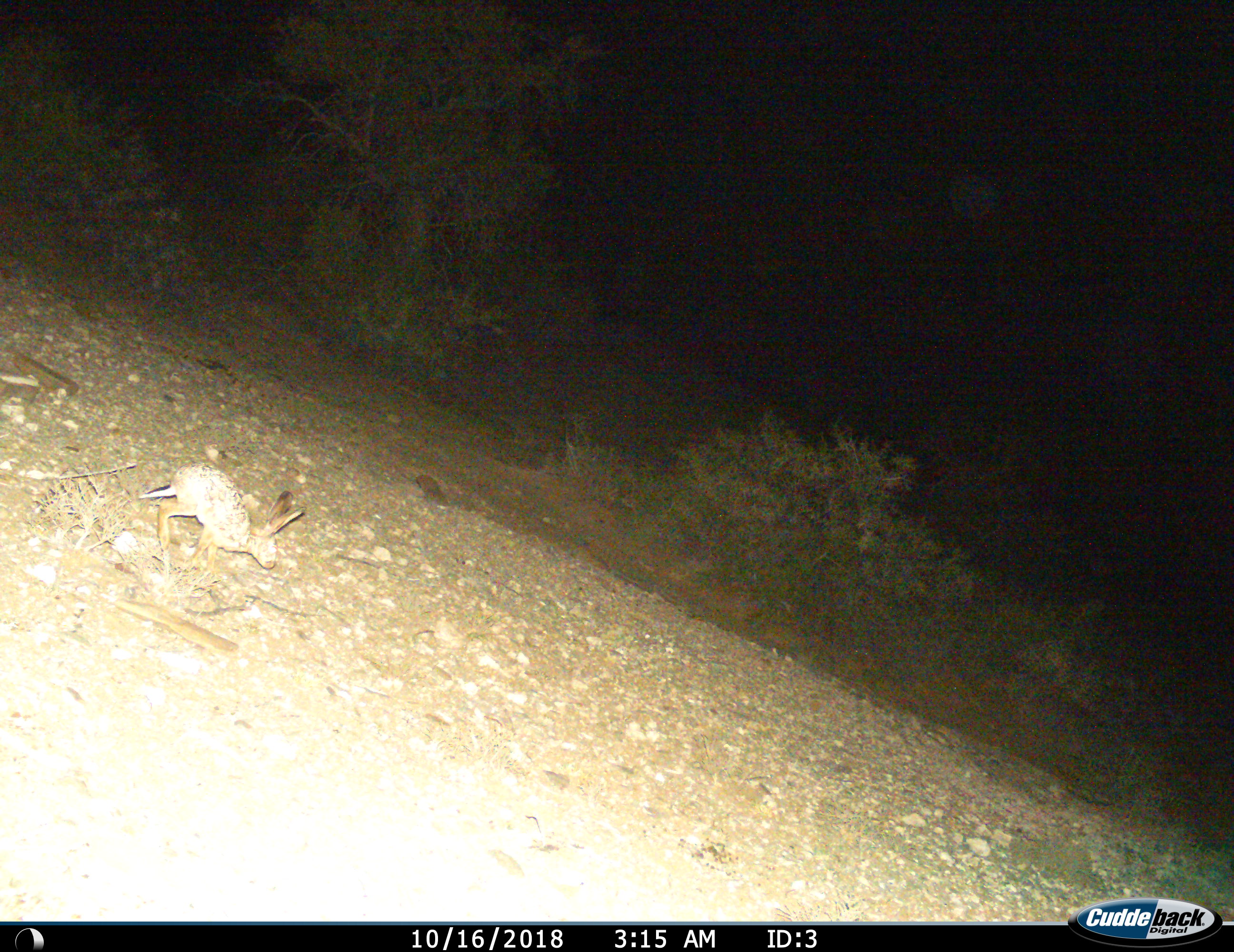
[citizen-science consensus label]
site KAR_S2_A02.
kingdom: Animalia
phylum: Chordata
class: Mammalia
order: Lagomorpha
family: Leporidae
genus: Lepus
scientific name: Lepus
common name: hare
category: hareunknown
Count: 1.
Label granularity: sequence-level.